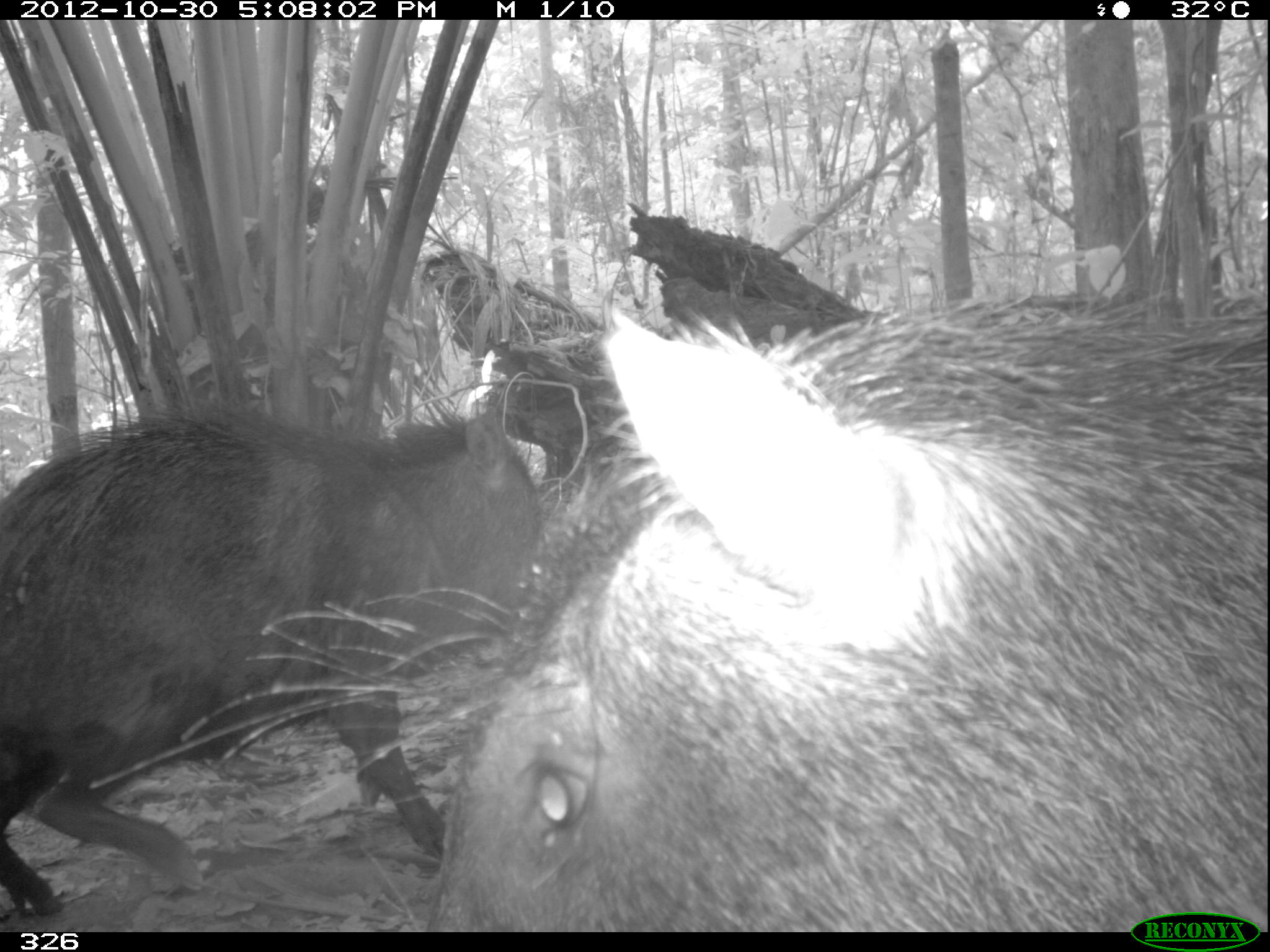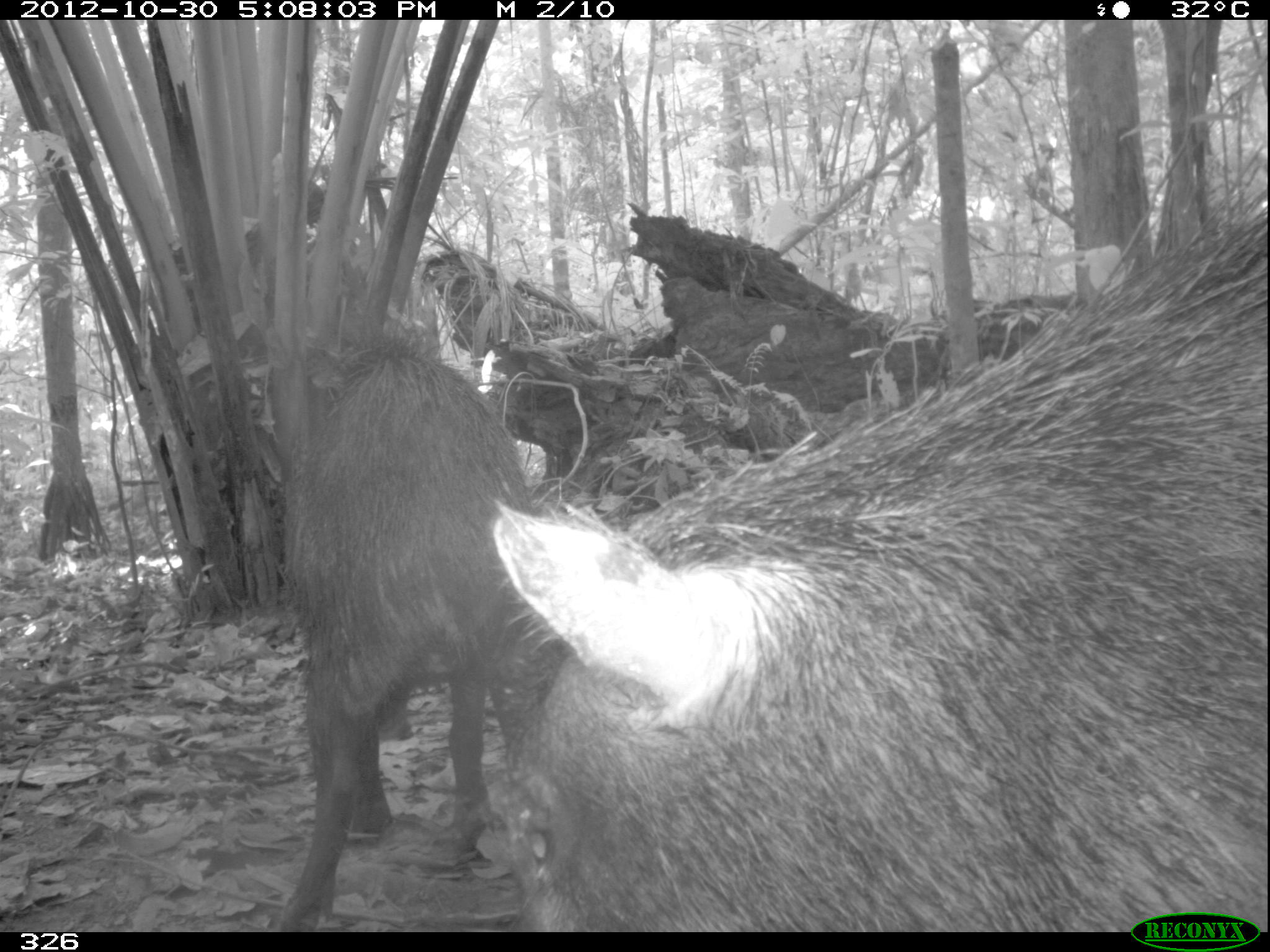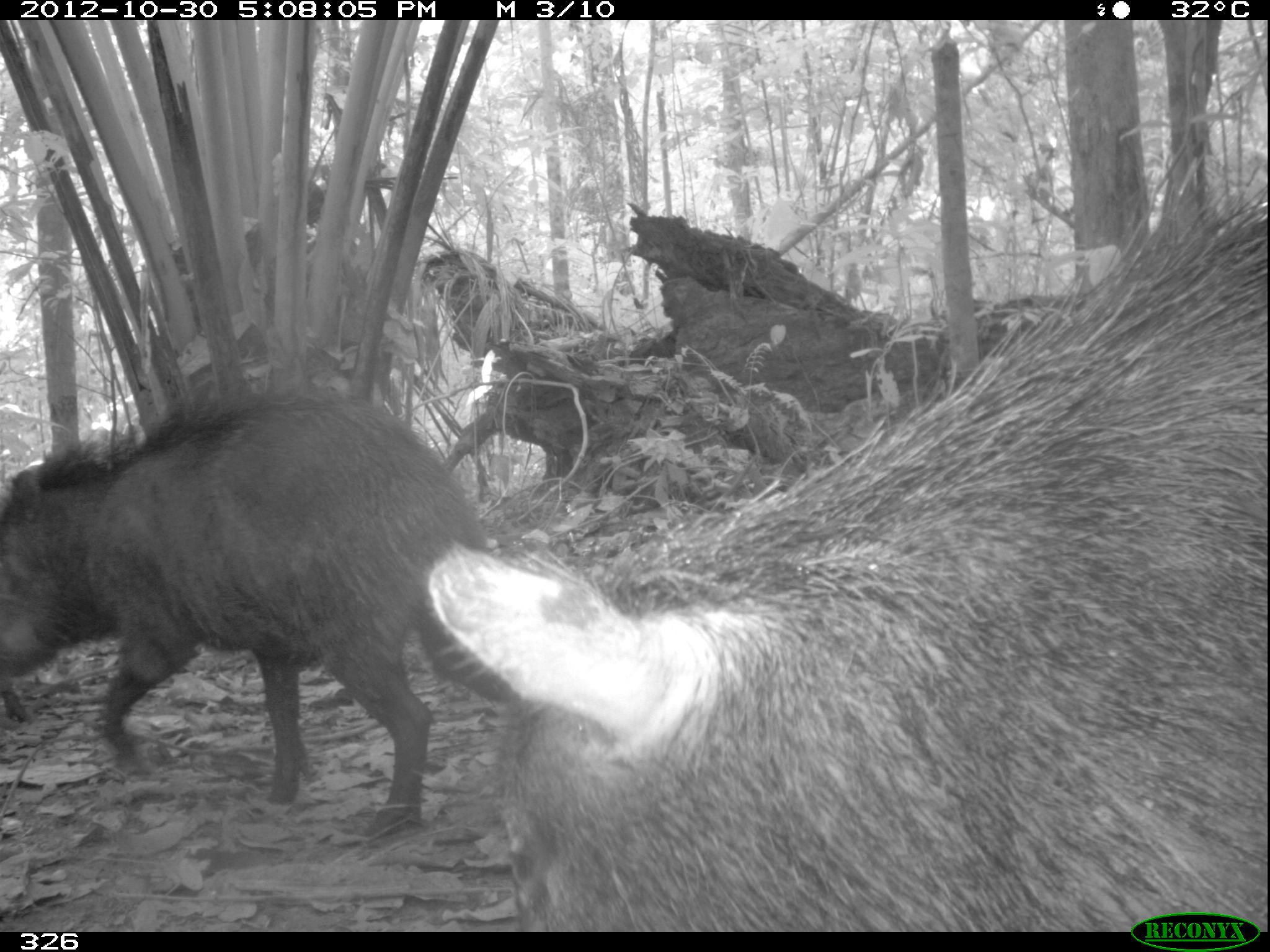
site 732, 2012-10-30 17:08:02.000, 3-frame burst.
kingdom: Animalia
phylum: Chordata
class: Mammalia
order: Artiodactyla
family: Tayassuidae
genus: Tayassu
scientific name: Tayassu pecari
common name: white-lipped peccary